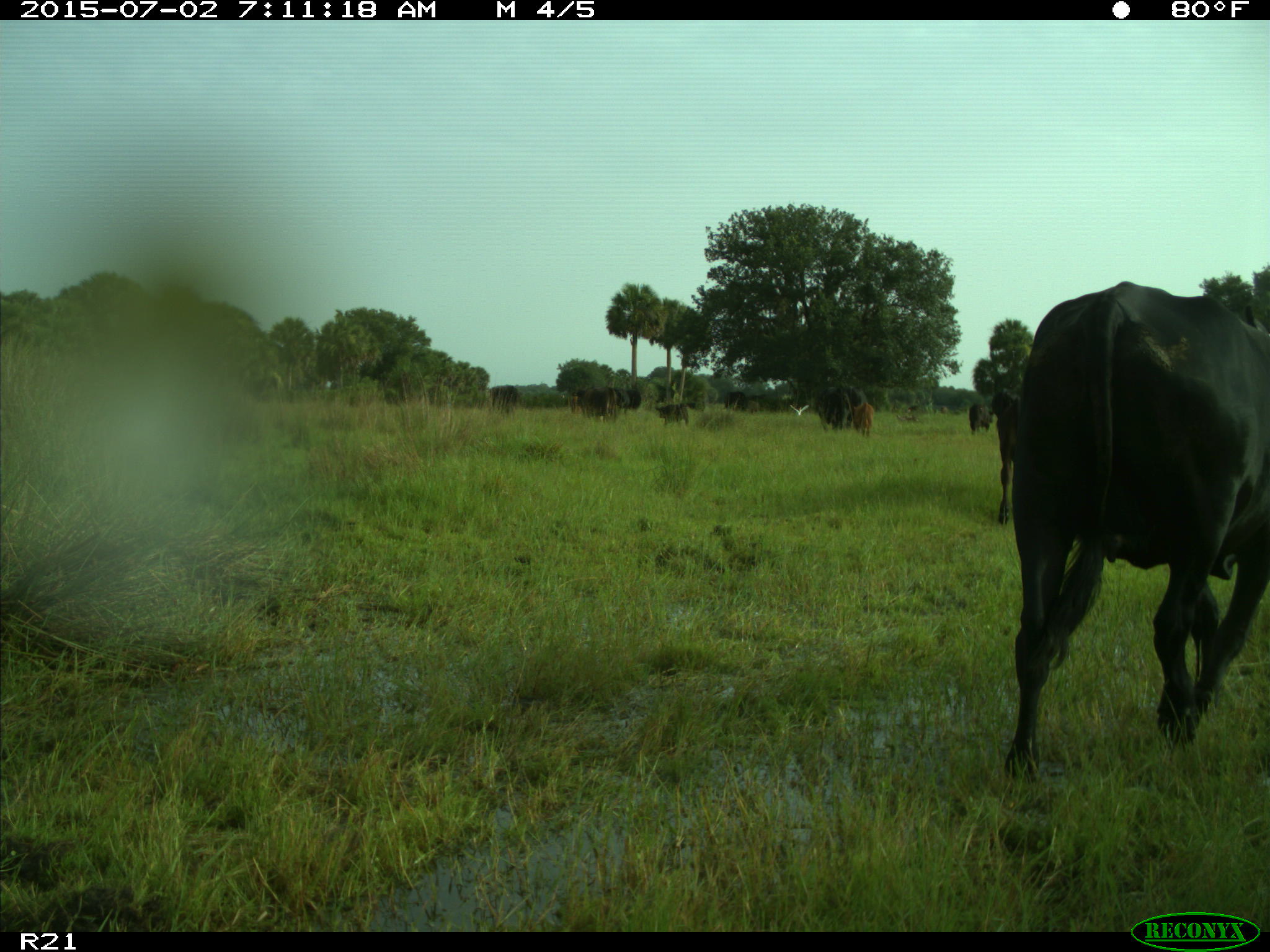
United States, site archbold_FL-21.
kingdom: Animalia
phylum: Chordata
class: Mammalia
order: Artiodactyla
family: Bovidae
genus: Bos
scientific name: Bos taurus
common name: domestic cow